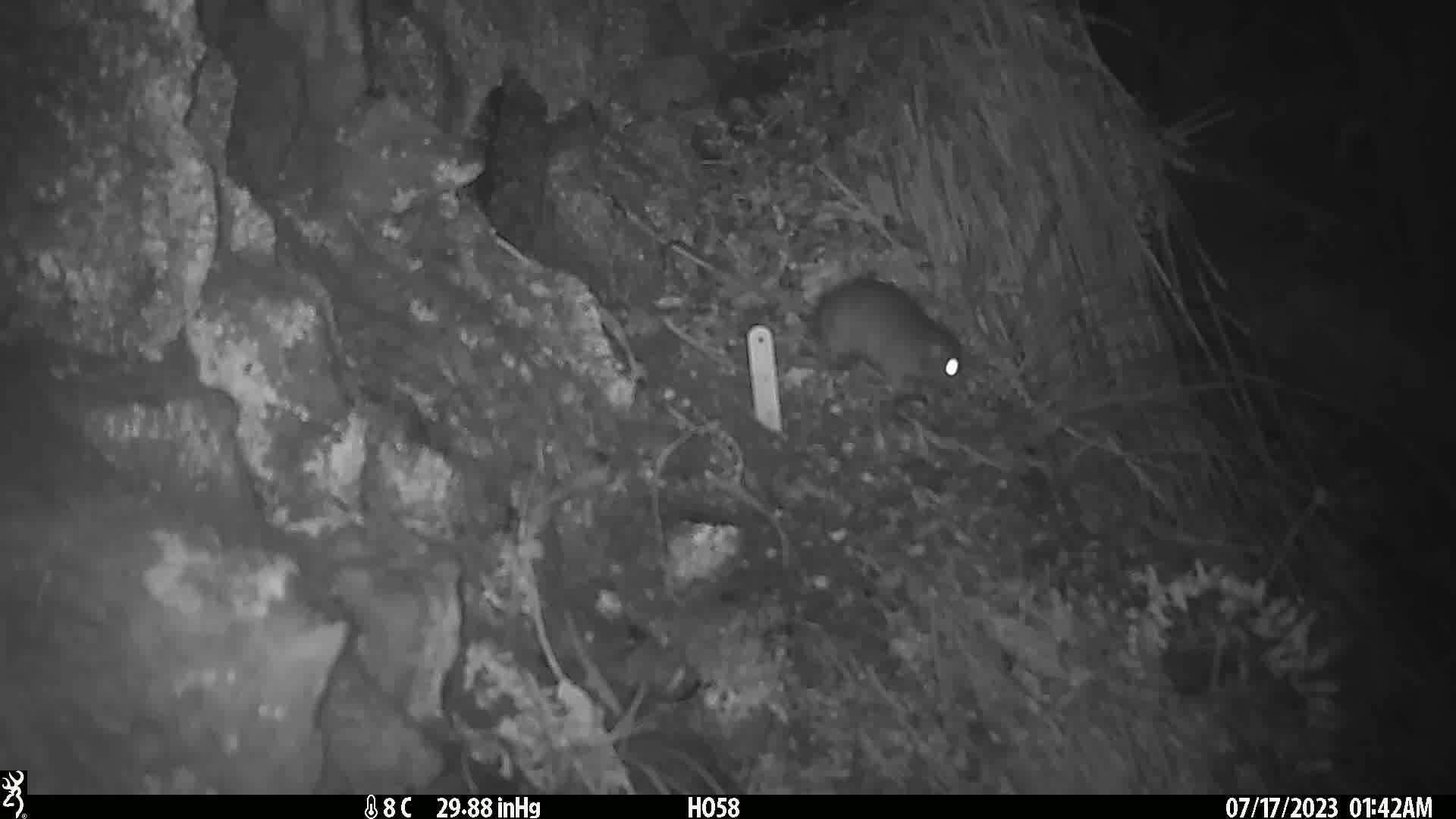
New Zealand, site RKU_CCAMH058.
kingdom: Animalia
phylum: Chordata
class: Mammalia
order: Rodentia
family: Muridae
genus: Rattus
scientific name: Rattus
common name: rat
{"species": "rat (Rattus)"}